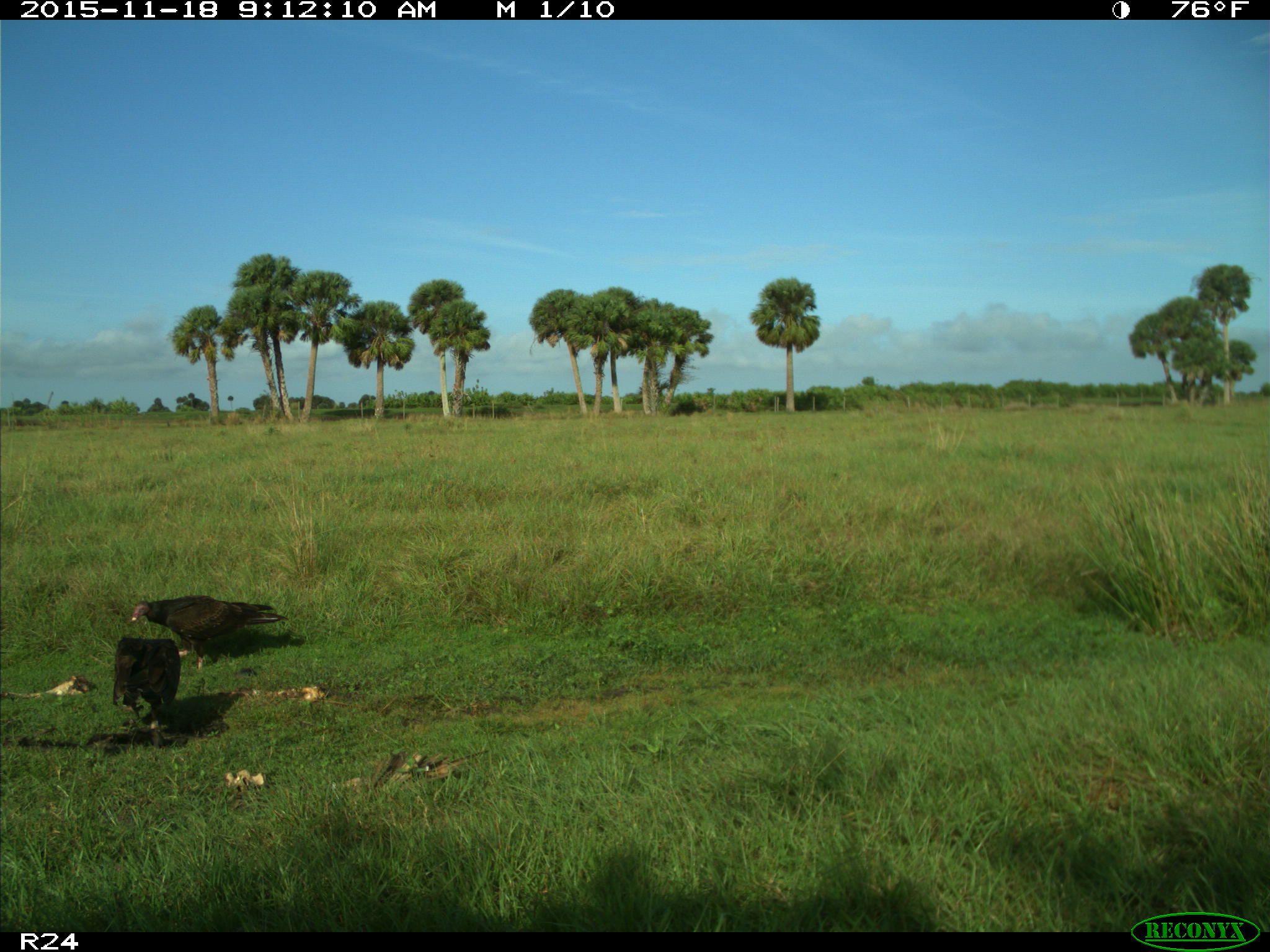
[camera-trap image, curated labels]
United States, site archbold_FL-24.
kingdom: Animalia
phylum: Chordata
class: Aves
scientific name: Aves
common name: birds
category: unidentified bird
Unidentified bird (birds) (Aves).